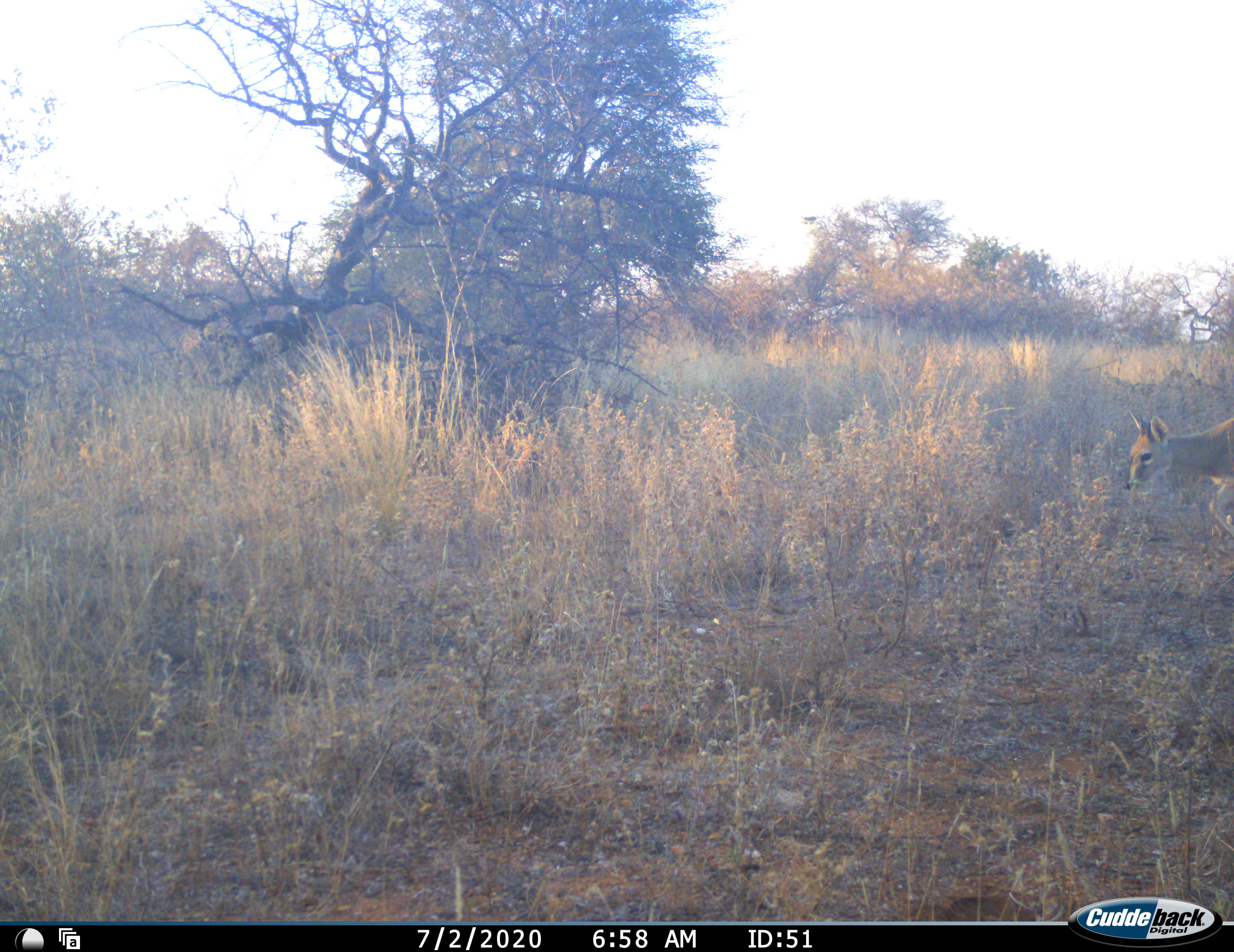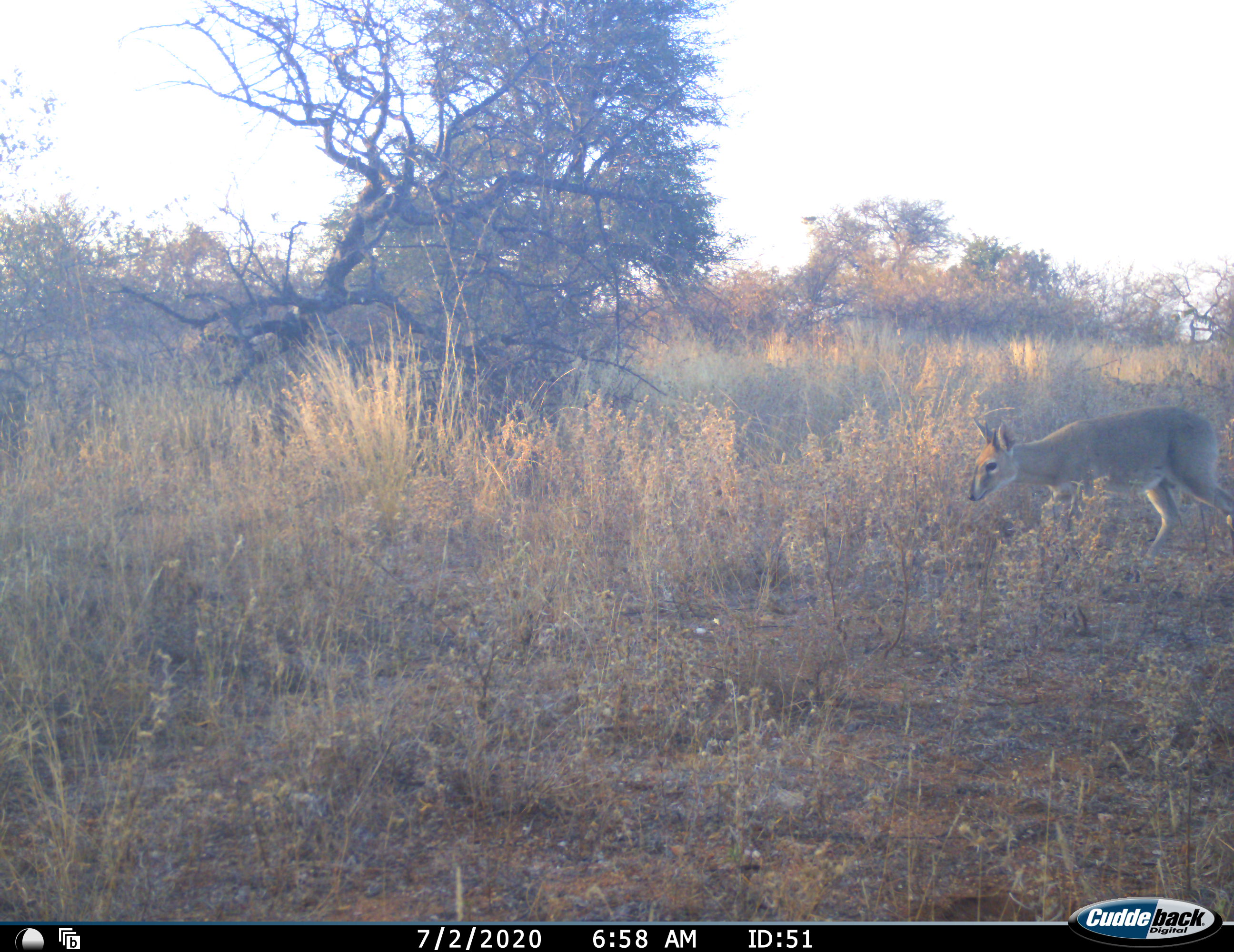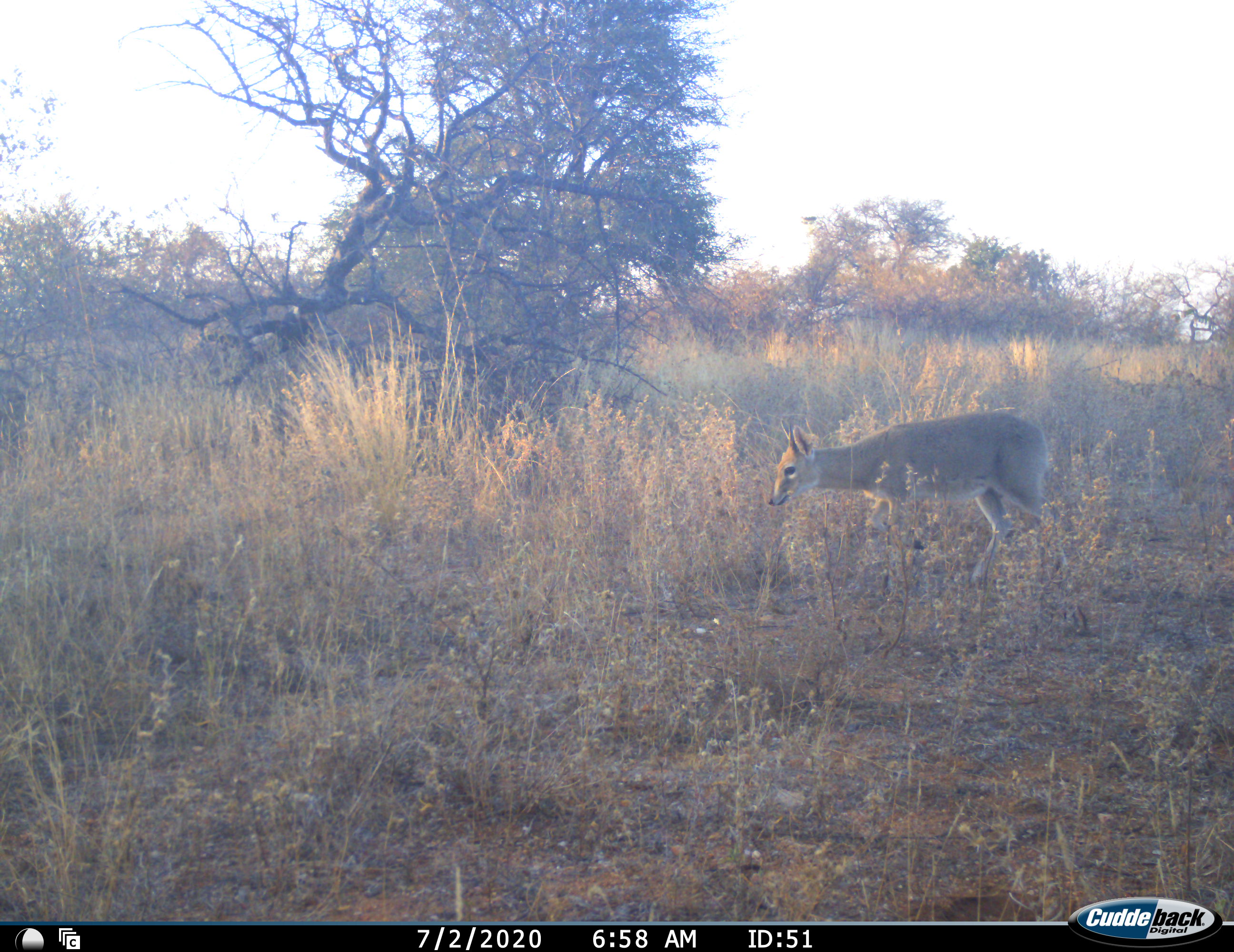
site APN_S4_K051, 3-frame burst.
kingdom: Animalia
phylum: Chordata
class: Mammalia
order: Artiodactyla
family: Bovidae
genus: Sylvicapra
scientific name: Sylvicapra grimmia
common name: common duiker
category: duikercommongrey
Duikercommongrey (common duiker) (Sylvicapra grimmia), count 1. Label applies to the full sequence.